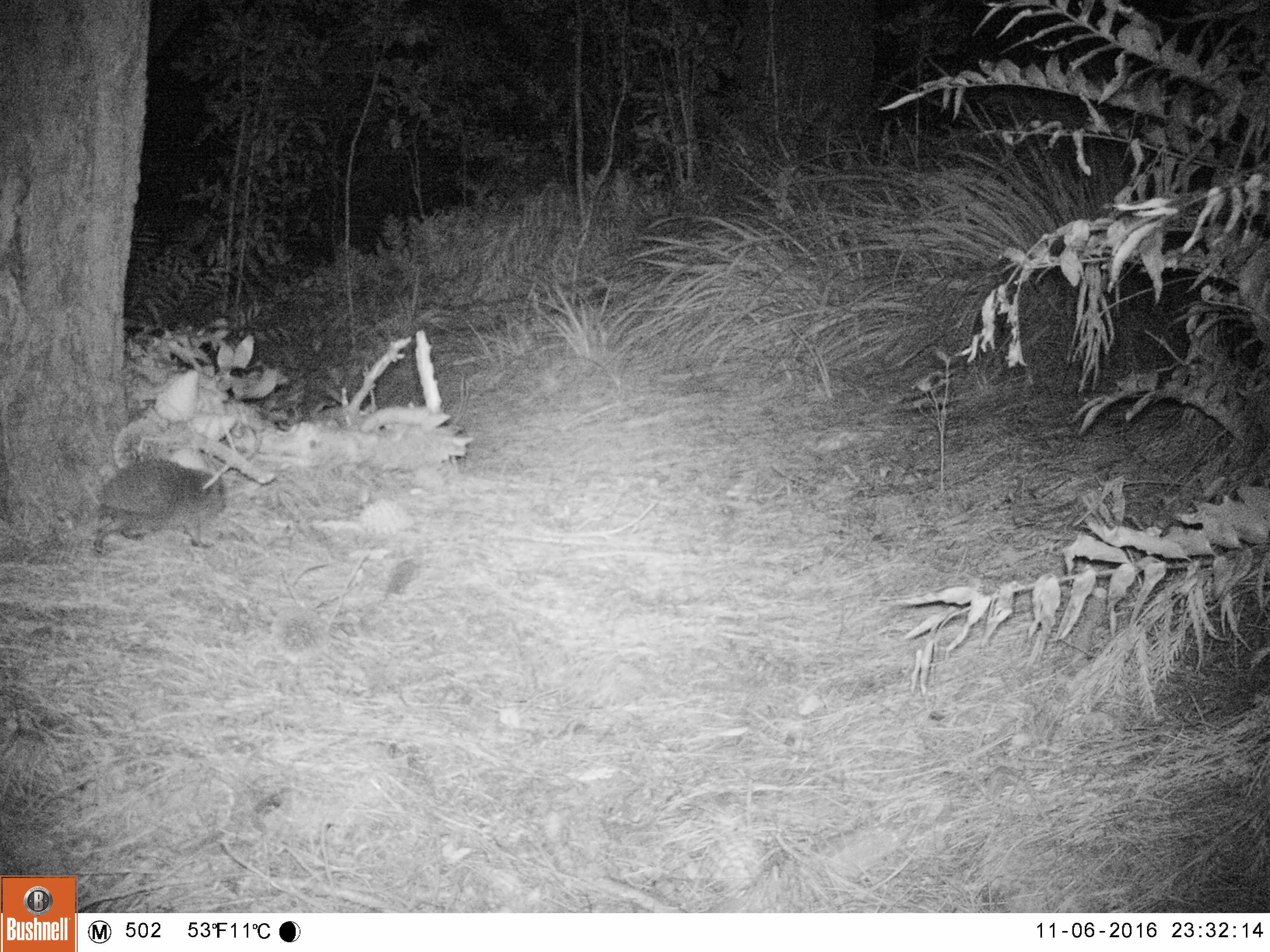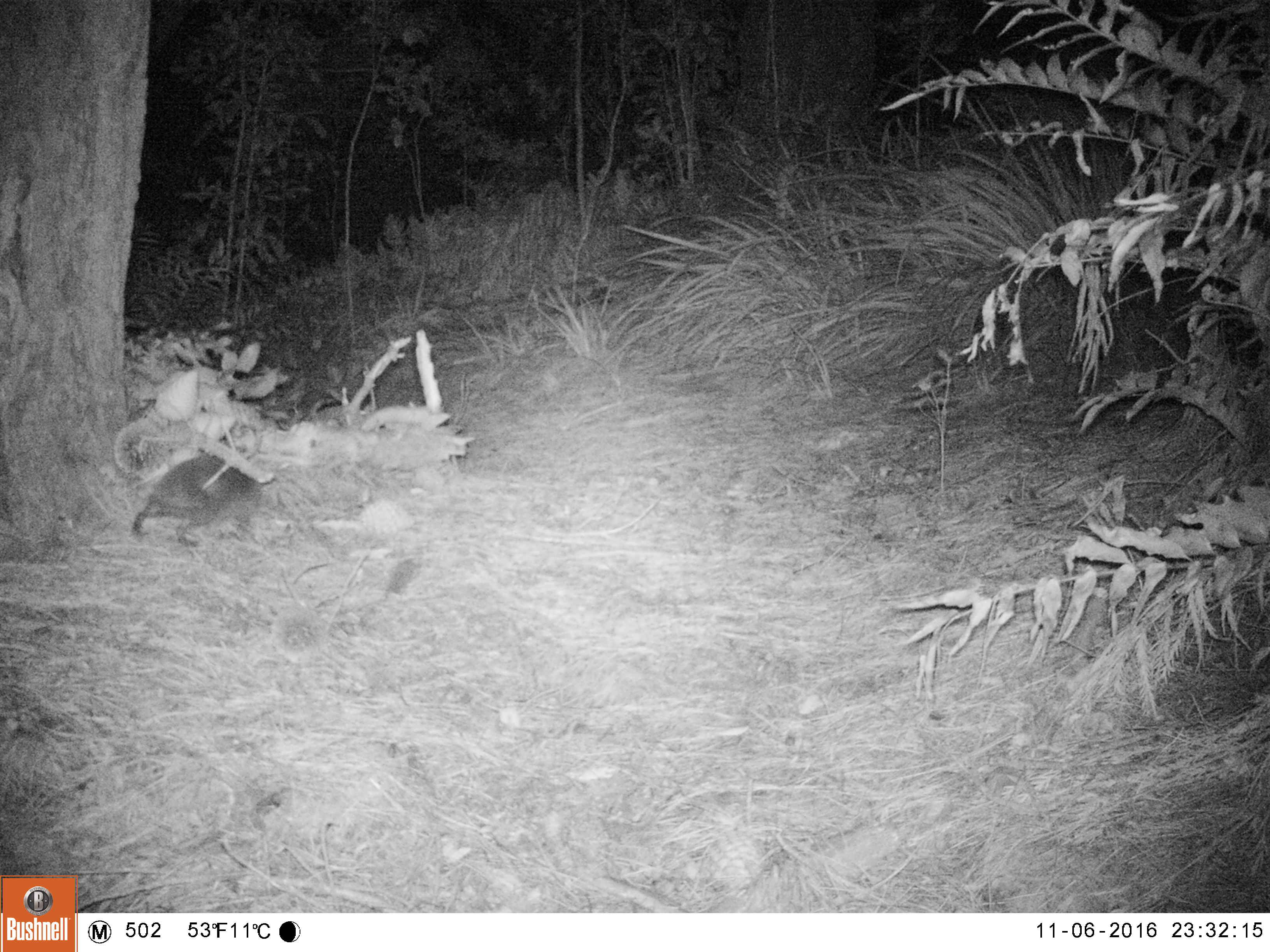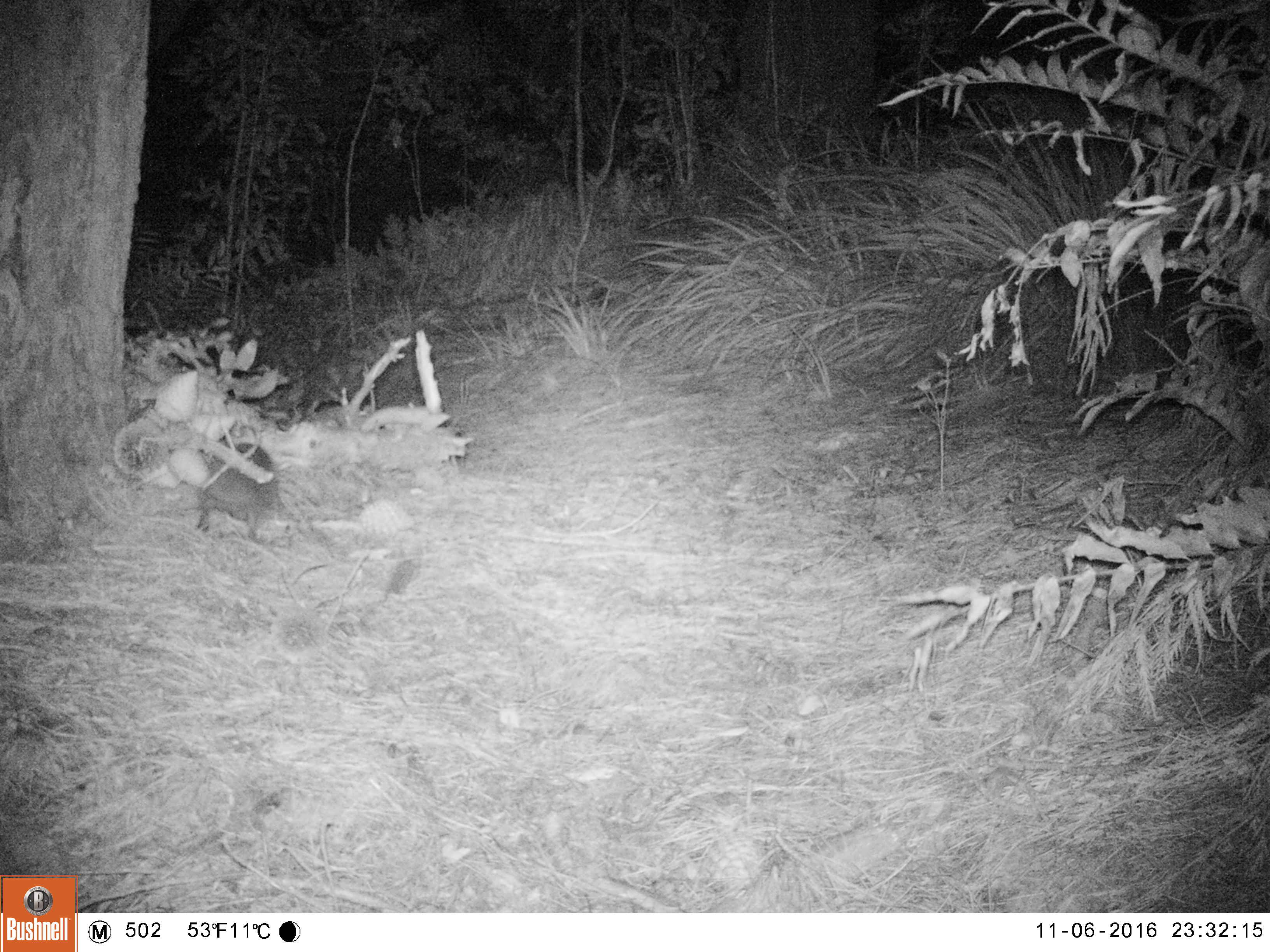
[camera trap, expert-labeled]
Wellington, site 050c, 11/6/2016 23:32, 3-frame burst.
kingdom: Animalia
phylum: Chordata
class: Mammalia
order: Eulipotyphla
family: Erinaceidae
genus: Erinaceus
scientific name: Erinaceus europaeus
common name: hedgehog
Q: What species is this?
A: Hedgehog (Erinaceus europaeus).